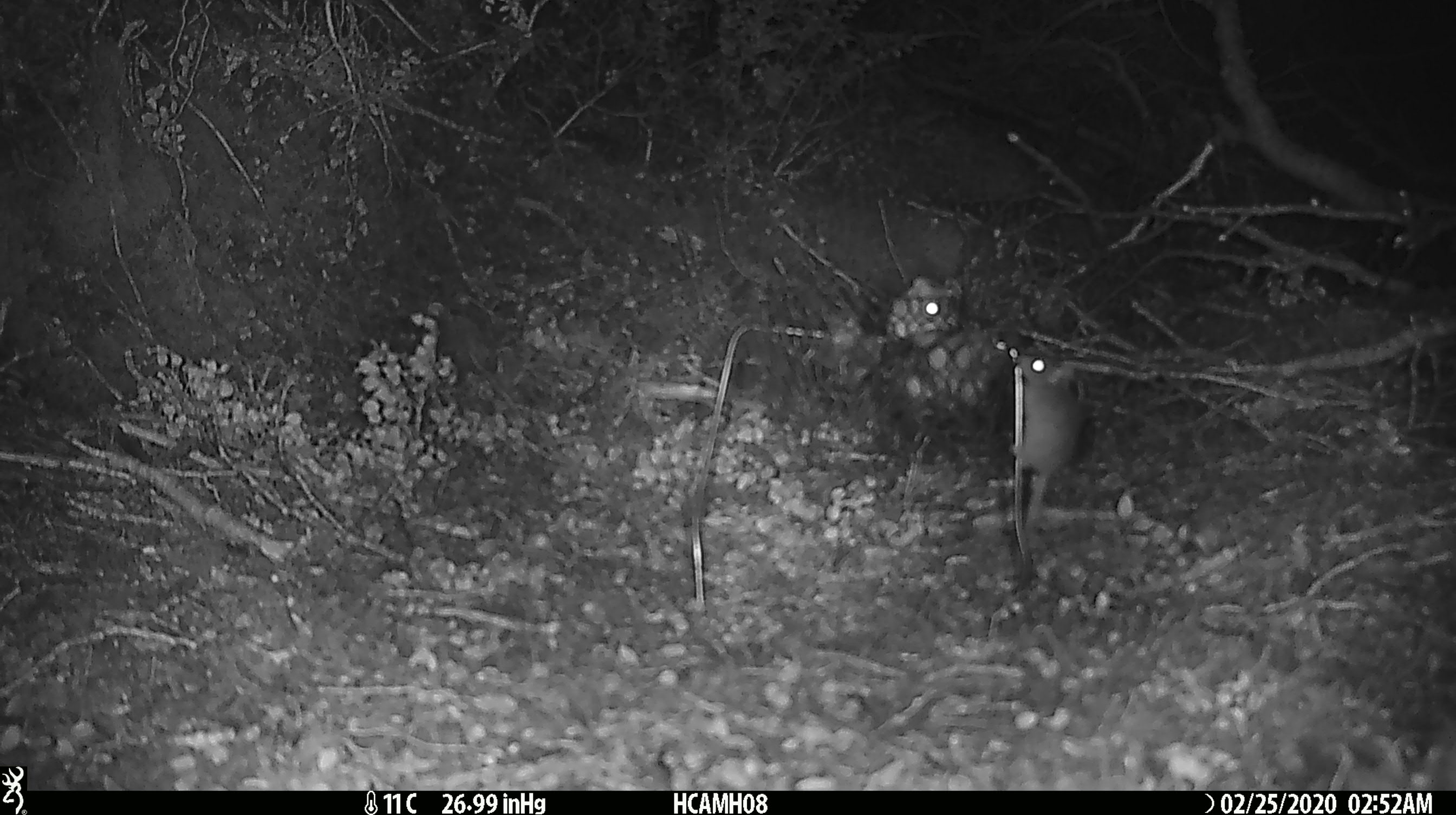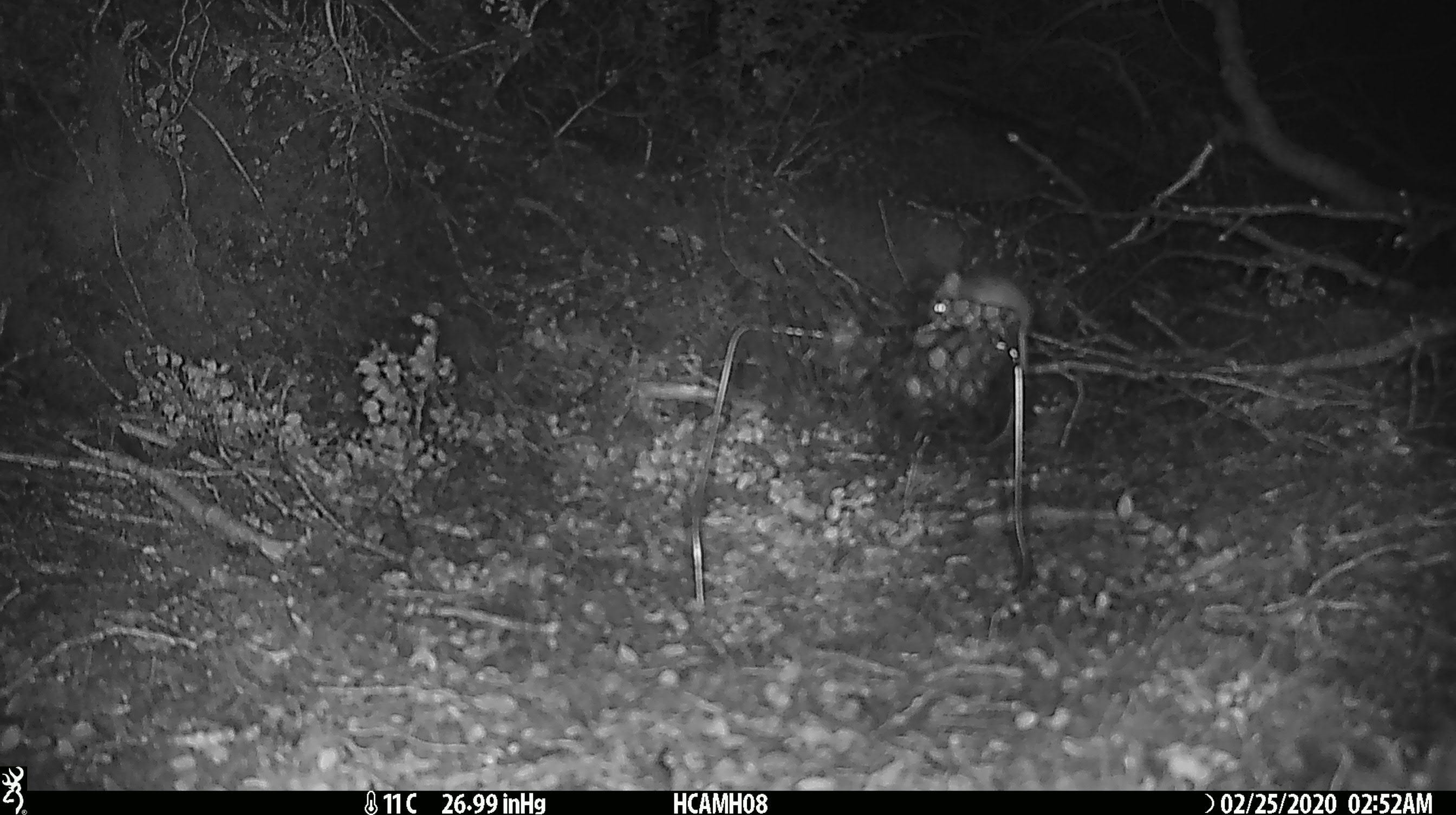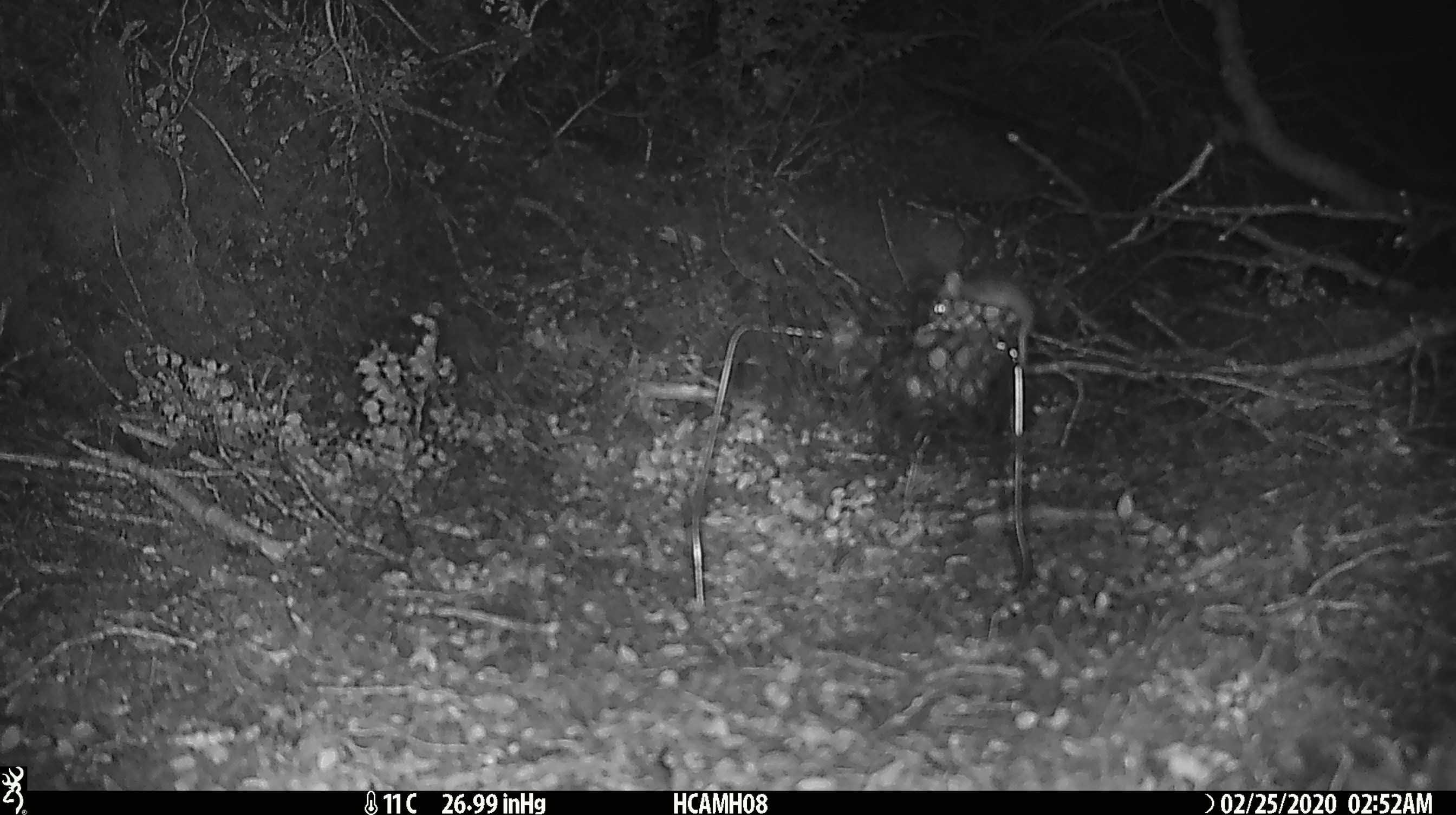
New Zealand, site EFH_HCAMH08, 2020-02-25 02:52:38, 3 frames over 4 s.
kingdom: Animalia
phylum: Chordata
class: Mammalia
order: Rodentia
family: Muridae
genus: Mus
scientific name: Mus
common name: mouse